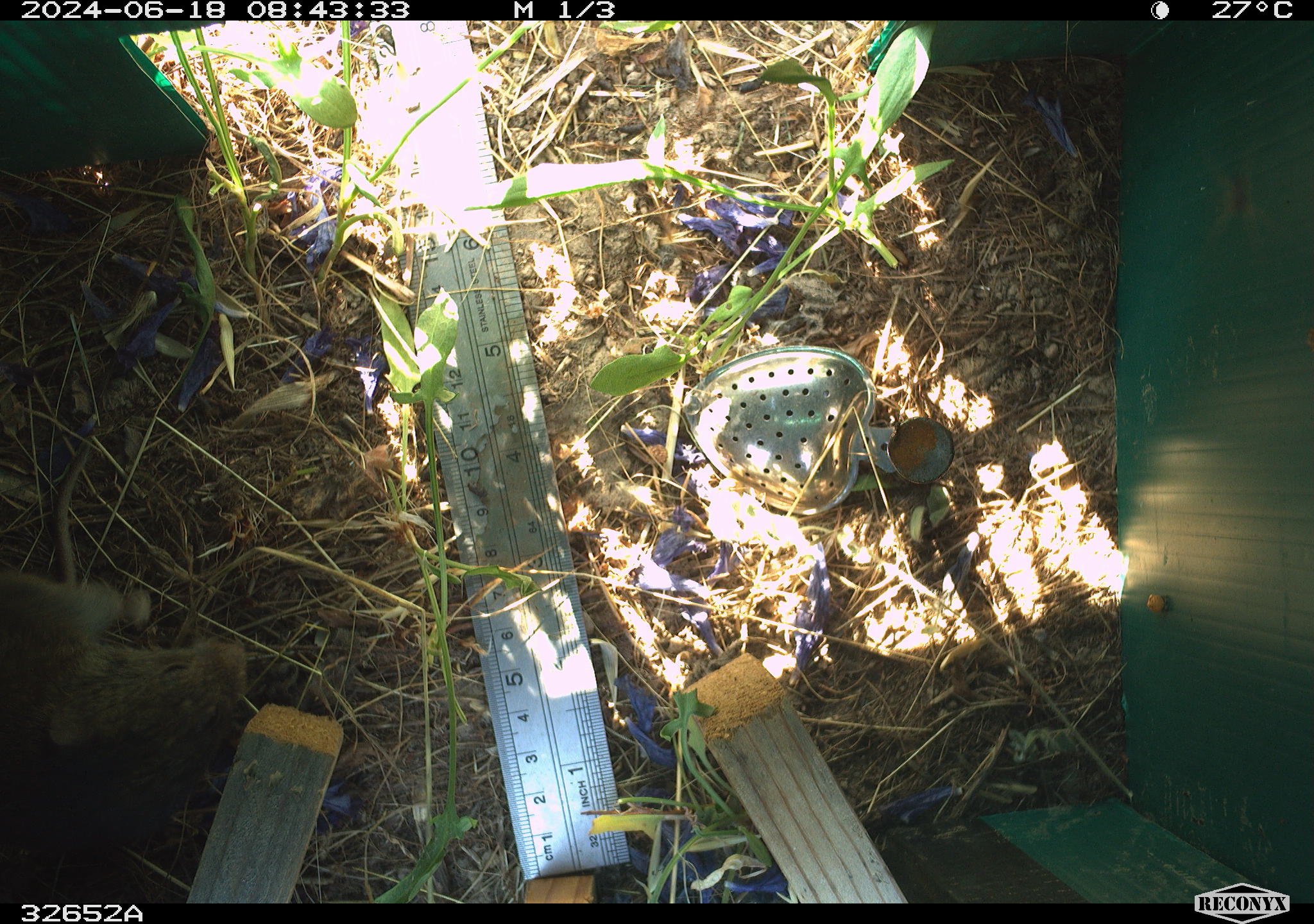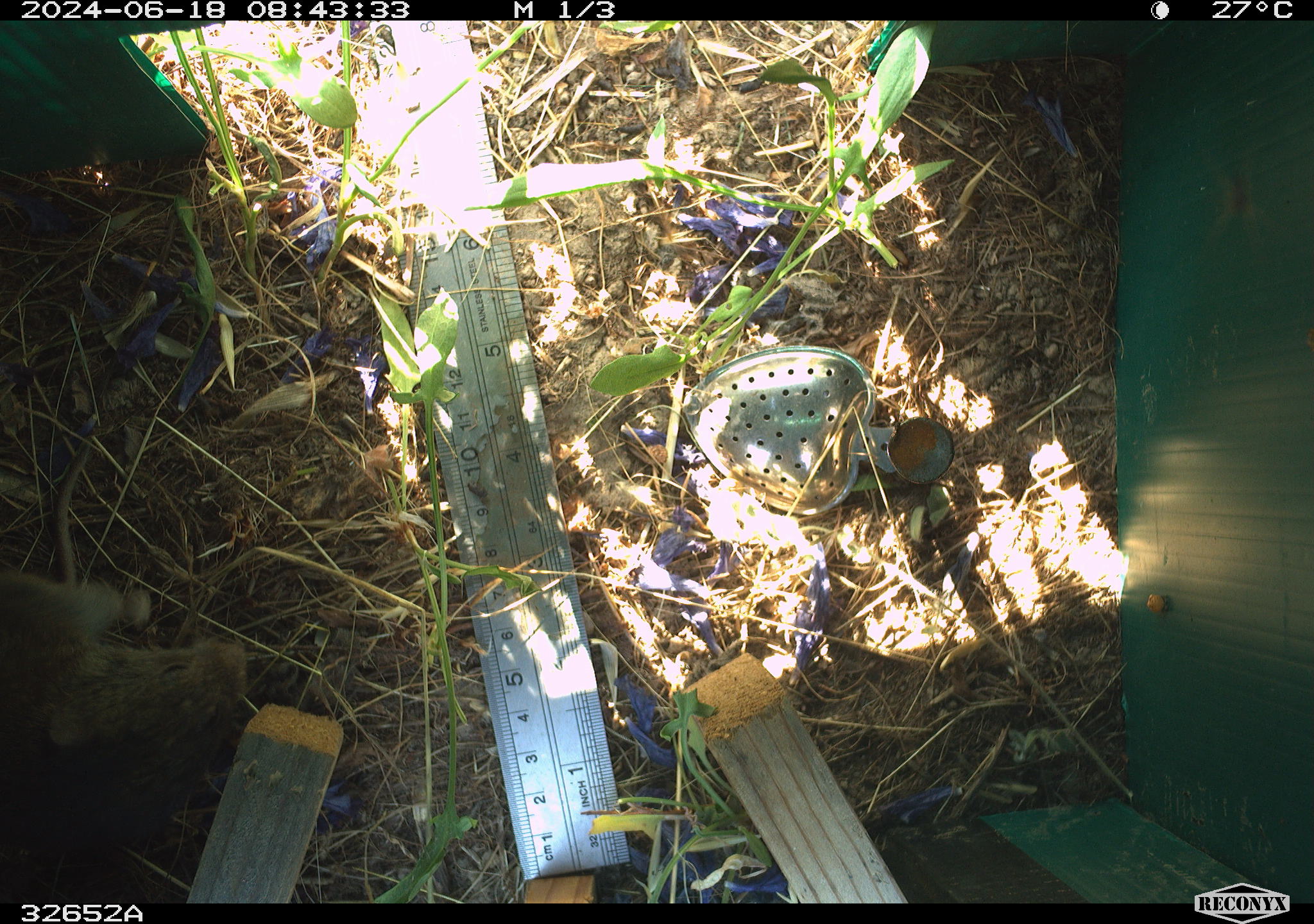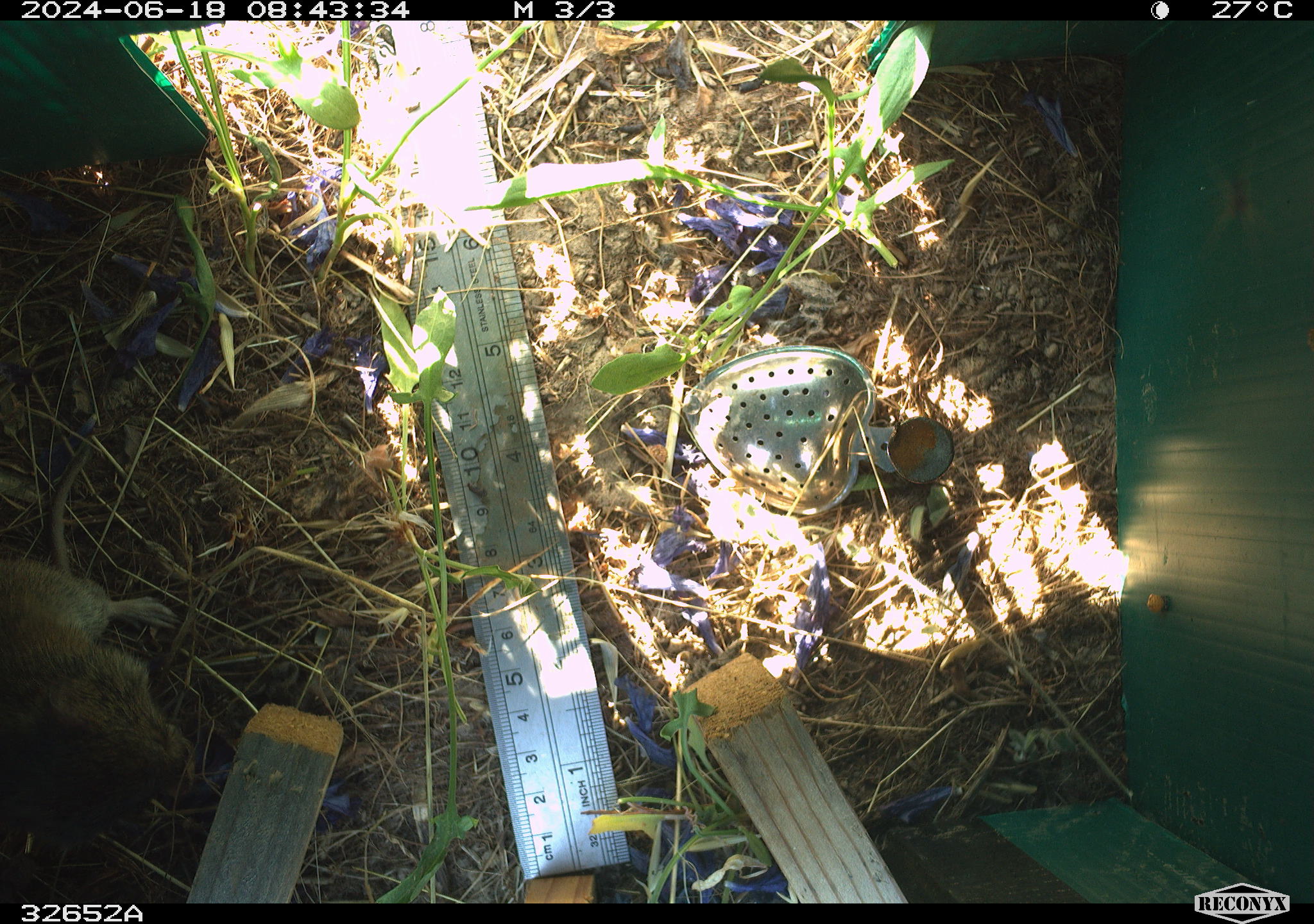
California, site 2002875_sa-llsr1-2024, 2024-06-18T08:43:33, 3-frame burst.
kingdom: Animalia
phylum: Chordata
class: Mammalia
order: Rodentia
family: Cricetidae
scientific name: Arvicolinae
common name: voles, lemmings, and muskrats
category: arvicolinae subfamily